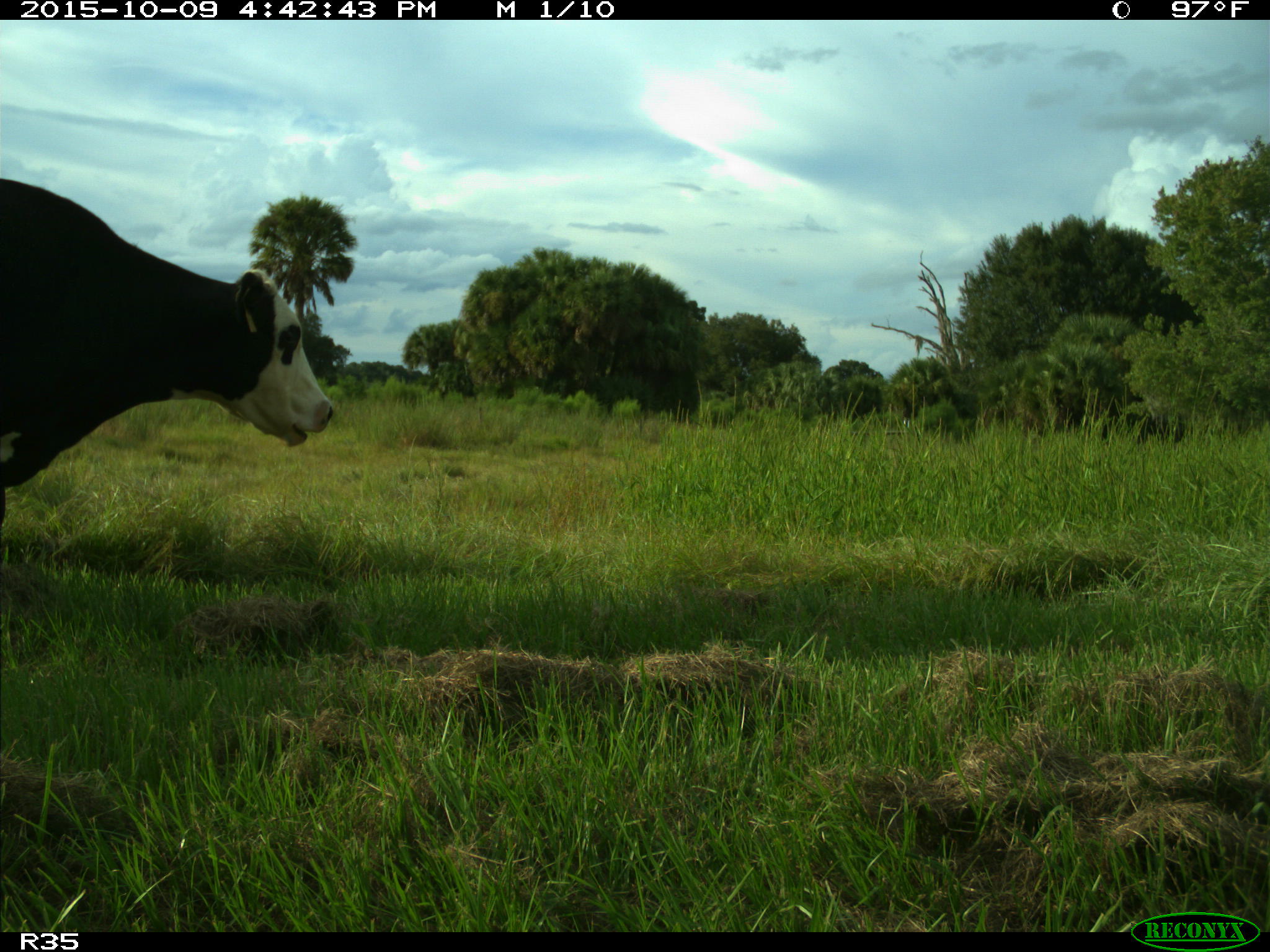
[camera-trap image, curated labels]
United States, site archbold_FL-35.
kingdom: Animalia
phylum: Chordata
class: Mammalia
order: Artiodactyla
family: Bovidae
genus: Bos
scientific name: Bos taurus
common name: domestic cow